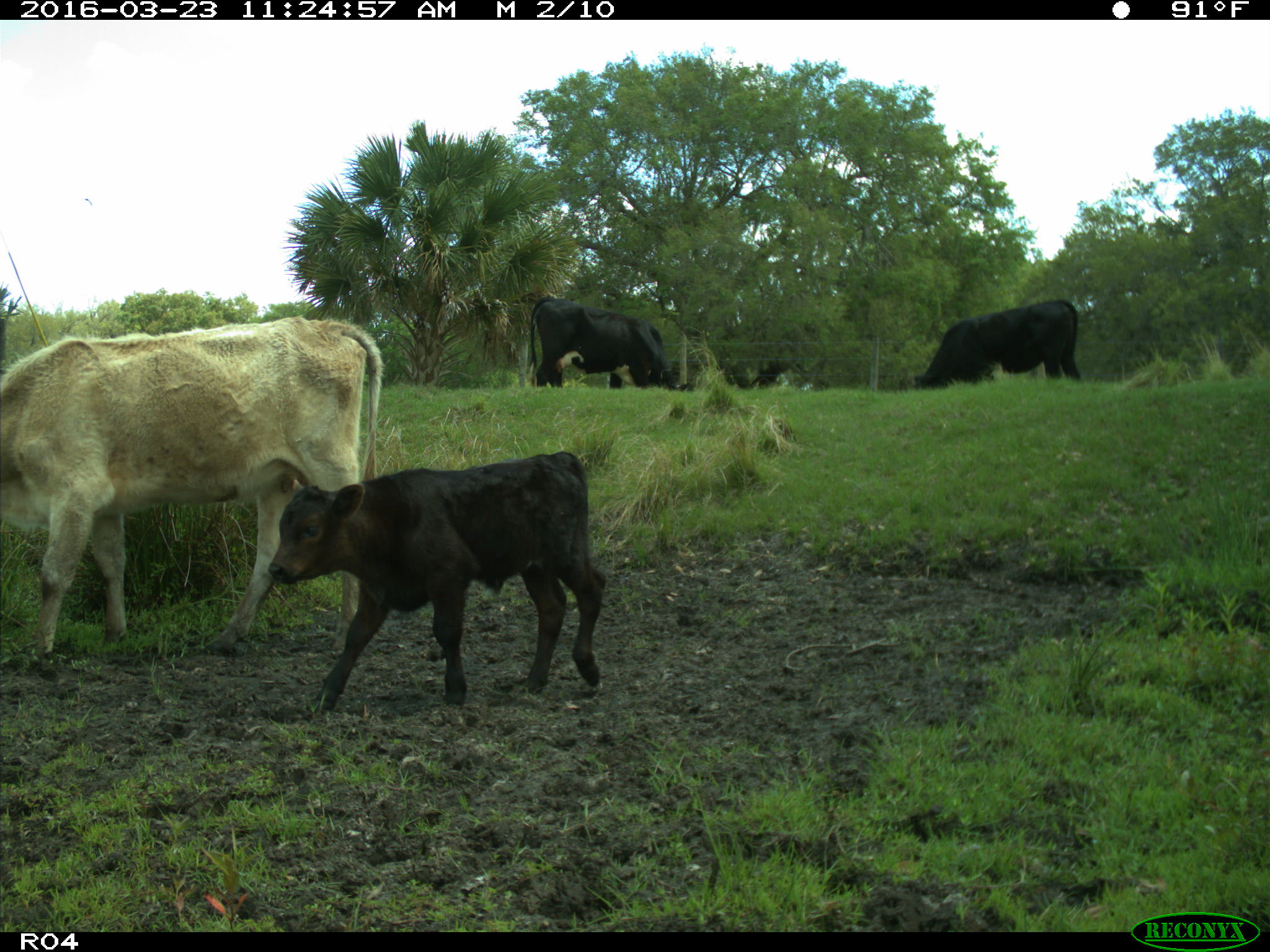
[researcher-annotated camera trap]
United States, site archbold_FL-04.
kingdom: Animalia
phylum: Chordata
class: Mammalia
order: Artiodactyla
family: Bovidae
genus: Bos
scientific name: Bos taurus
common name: domestic cow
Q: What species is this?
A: Bos taurus (domestic cow).